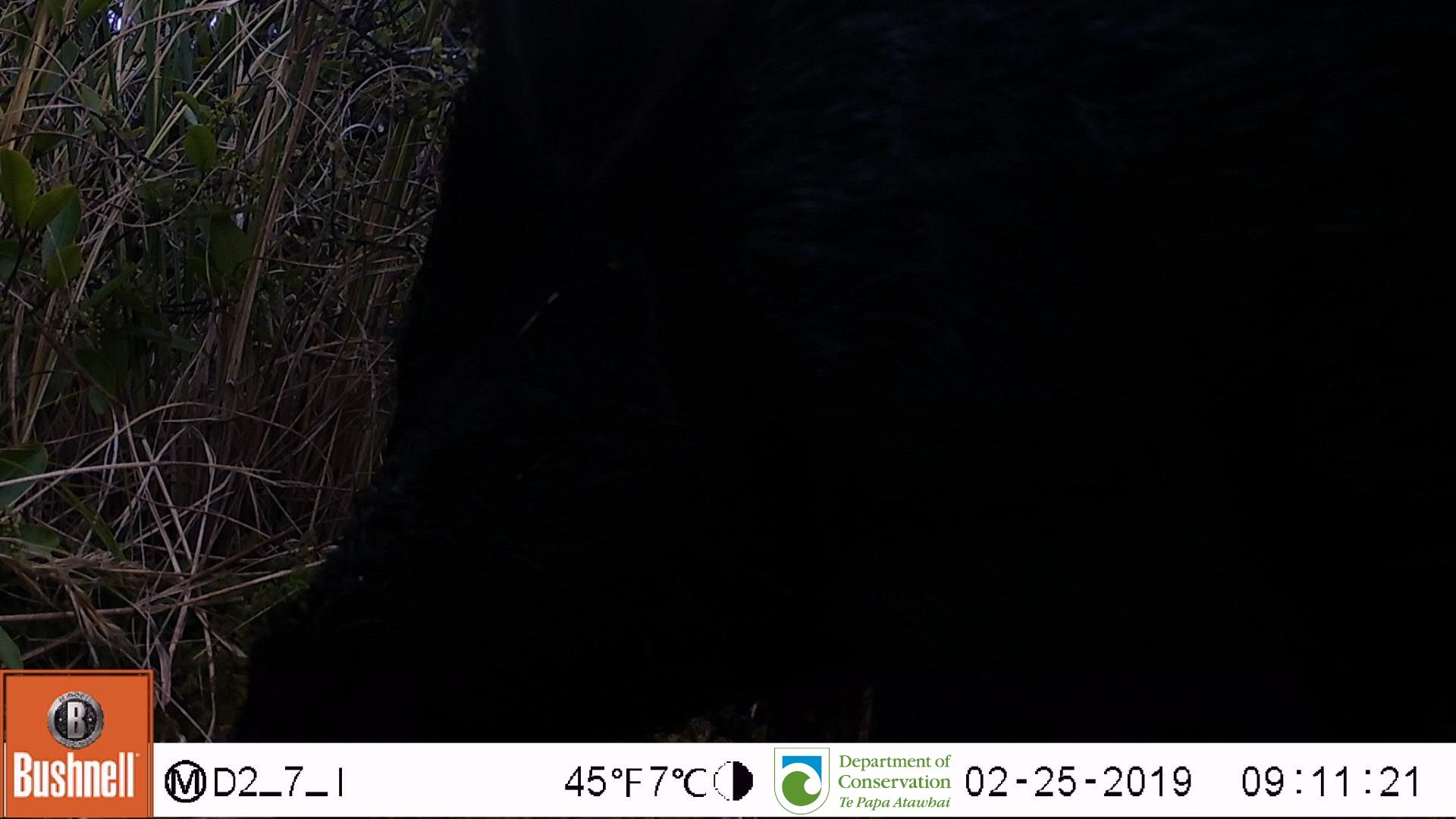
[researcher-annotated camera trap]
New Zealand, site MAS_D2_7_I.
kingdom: Animalia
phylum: Chordata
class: Mammalia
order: Artiodactyla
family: Suidae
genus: Sus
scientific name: Sus scrofa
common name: pig